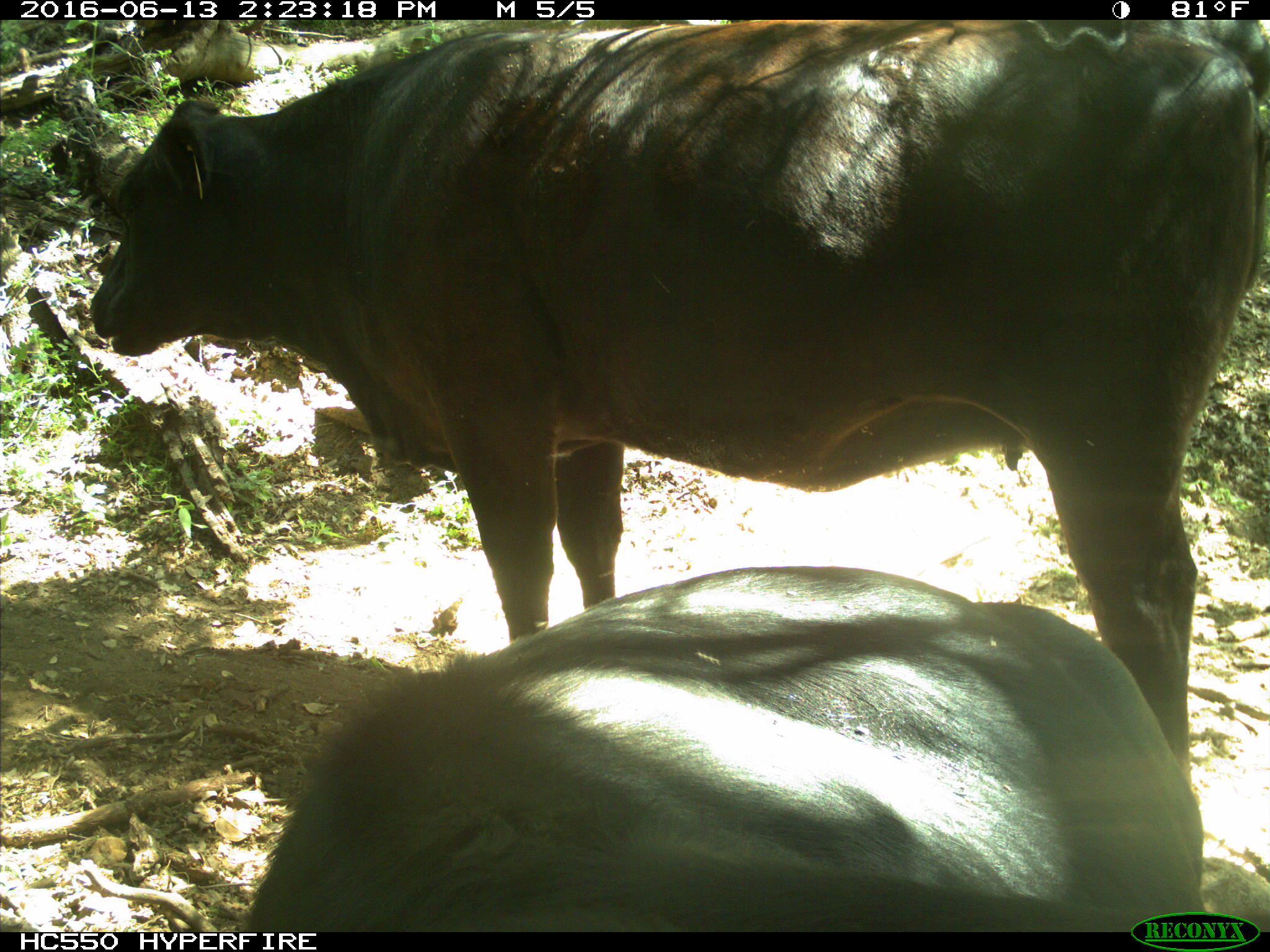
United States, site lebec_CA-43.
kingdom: Animalia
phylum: Chordata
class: Mammalia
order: Artiodactyla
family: Bovidae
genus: Bos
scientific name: Bos taurus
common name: domestic cow